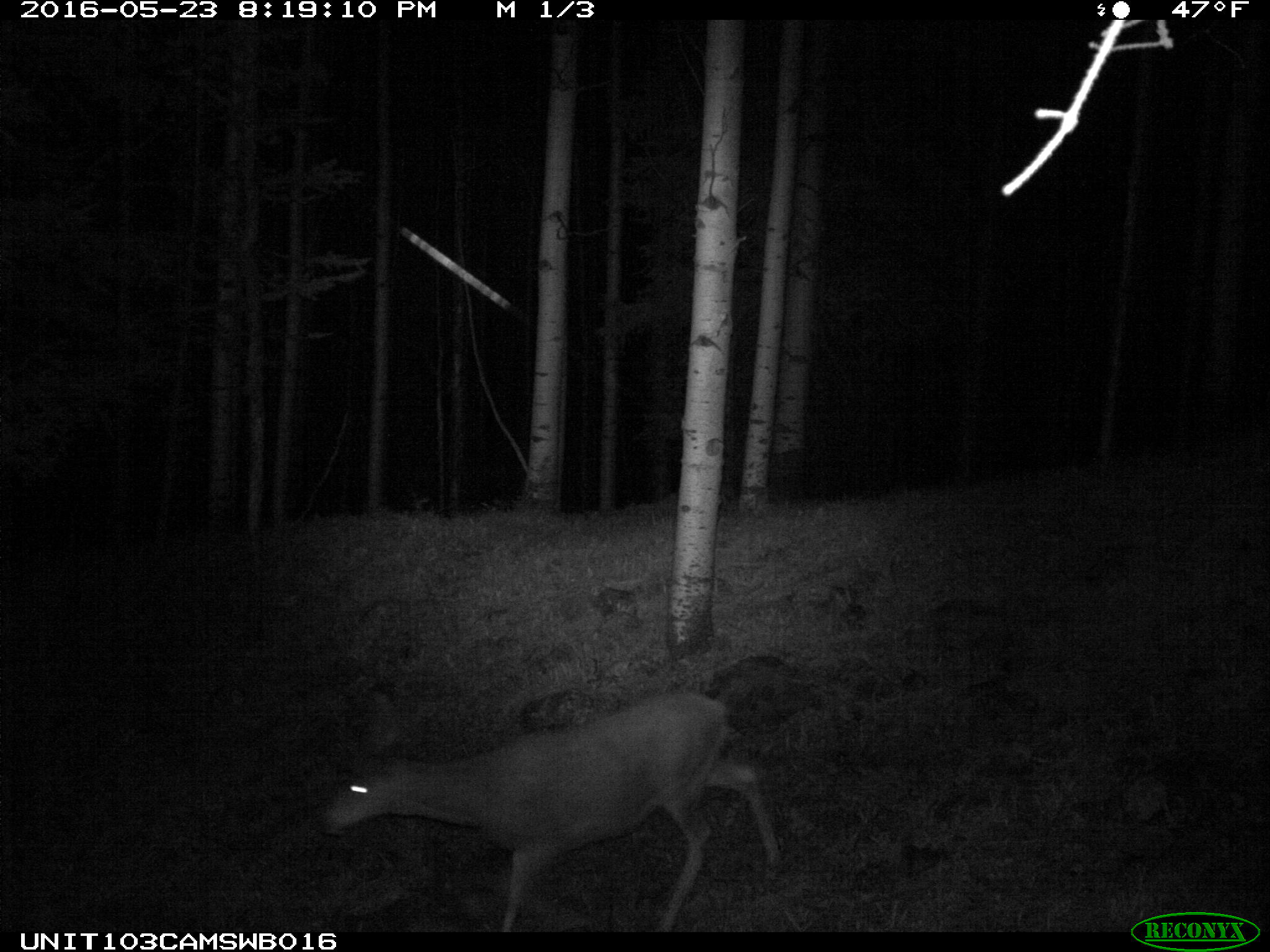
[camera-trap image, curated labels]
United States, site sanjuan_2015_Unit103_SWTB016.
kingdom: Animalia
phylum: Chordata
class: Mammalia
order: Artiodactyla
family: Cervidae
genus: Odocoileus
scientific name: Odocoileus hemionus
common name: mule deer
Odocoileus hemionus (mule deer).